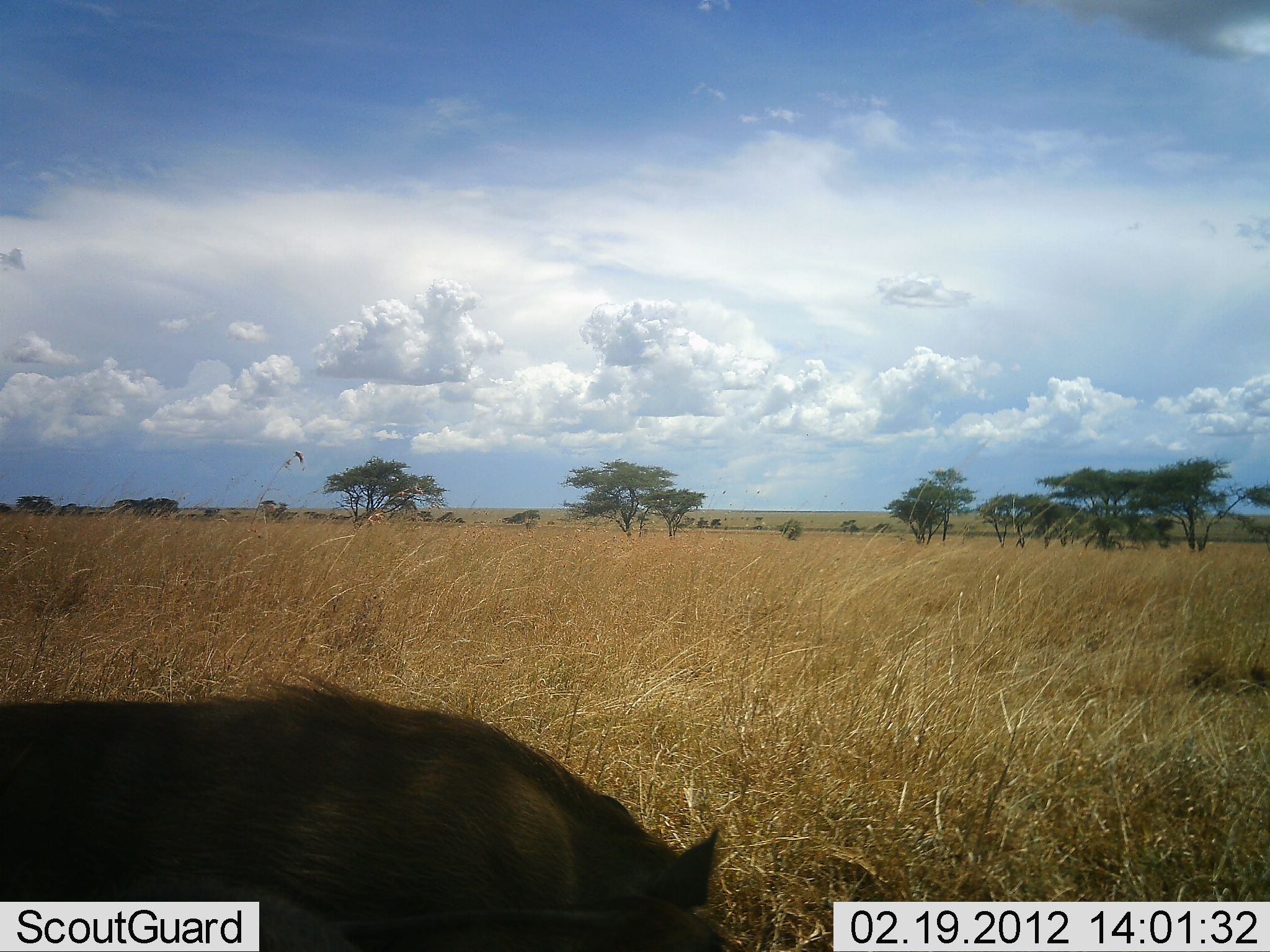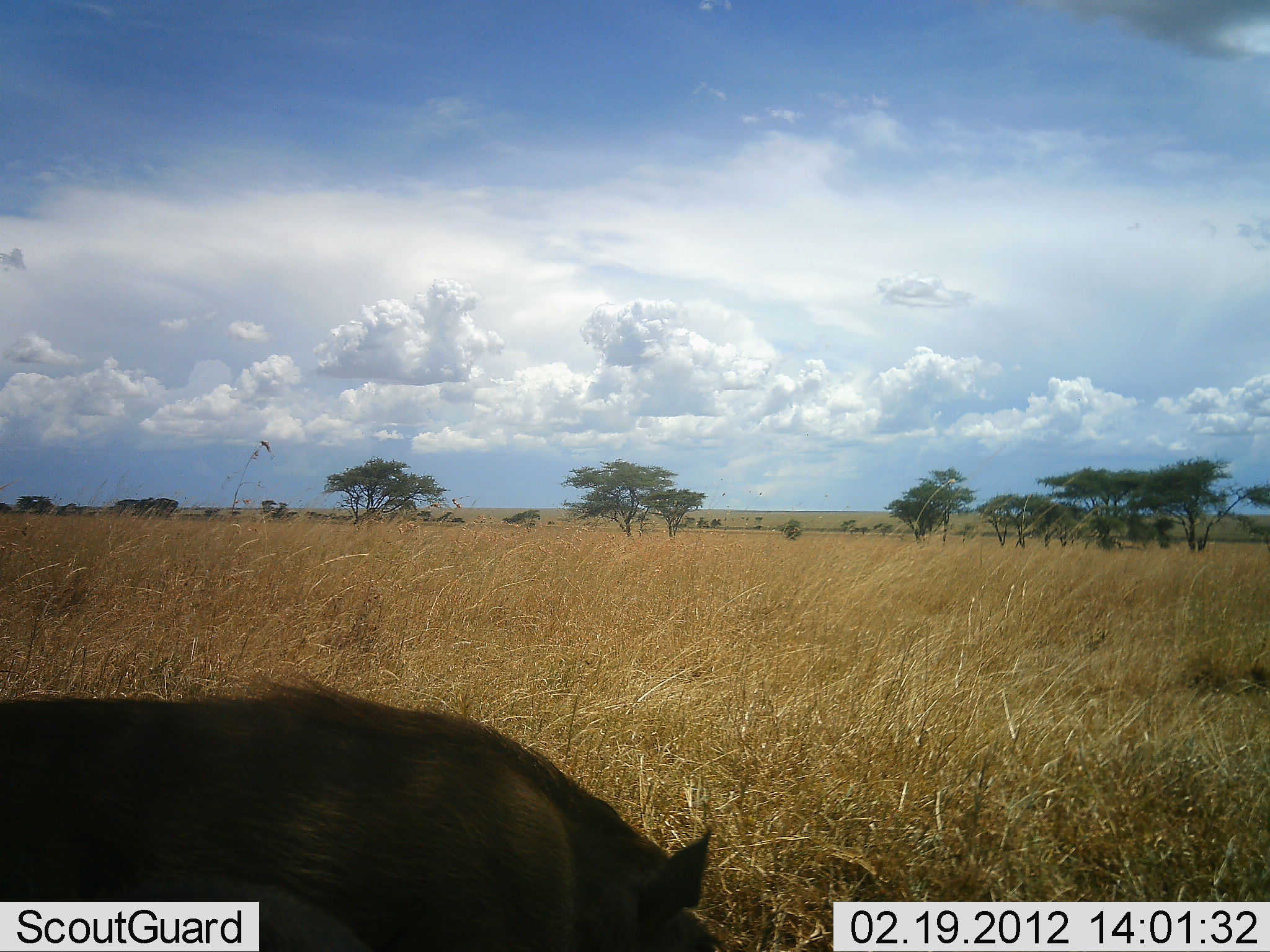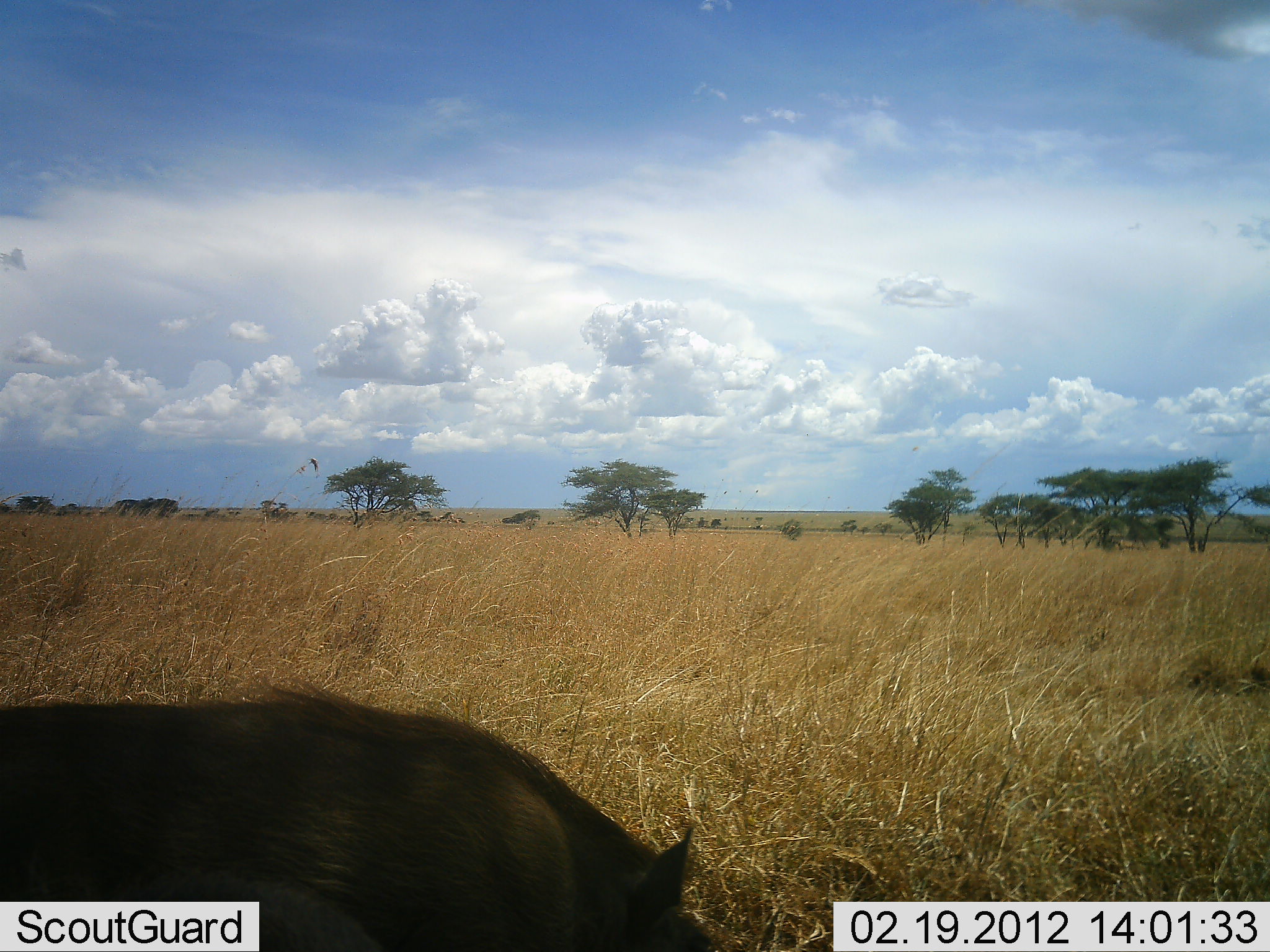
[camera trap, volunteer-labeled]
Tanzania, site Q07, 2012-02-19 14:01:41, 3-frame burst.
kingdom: Animalia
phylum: Chordata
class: Mammalia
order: Artiodactyla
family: Suidae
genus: Phacochoerus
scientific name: Phacochoerus africanus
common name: warthog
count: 1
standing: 45%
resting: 5%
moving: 5%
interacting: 0%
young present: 0%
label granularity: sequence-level